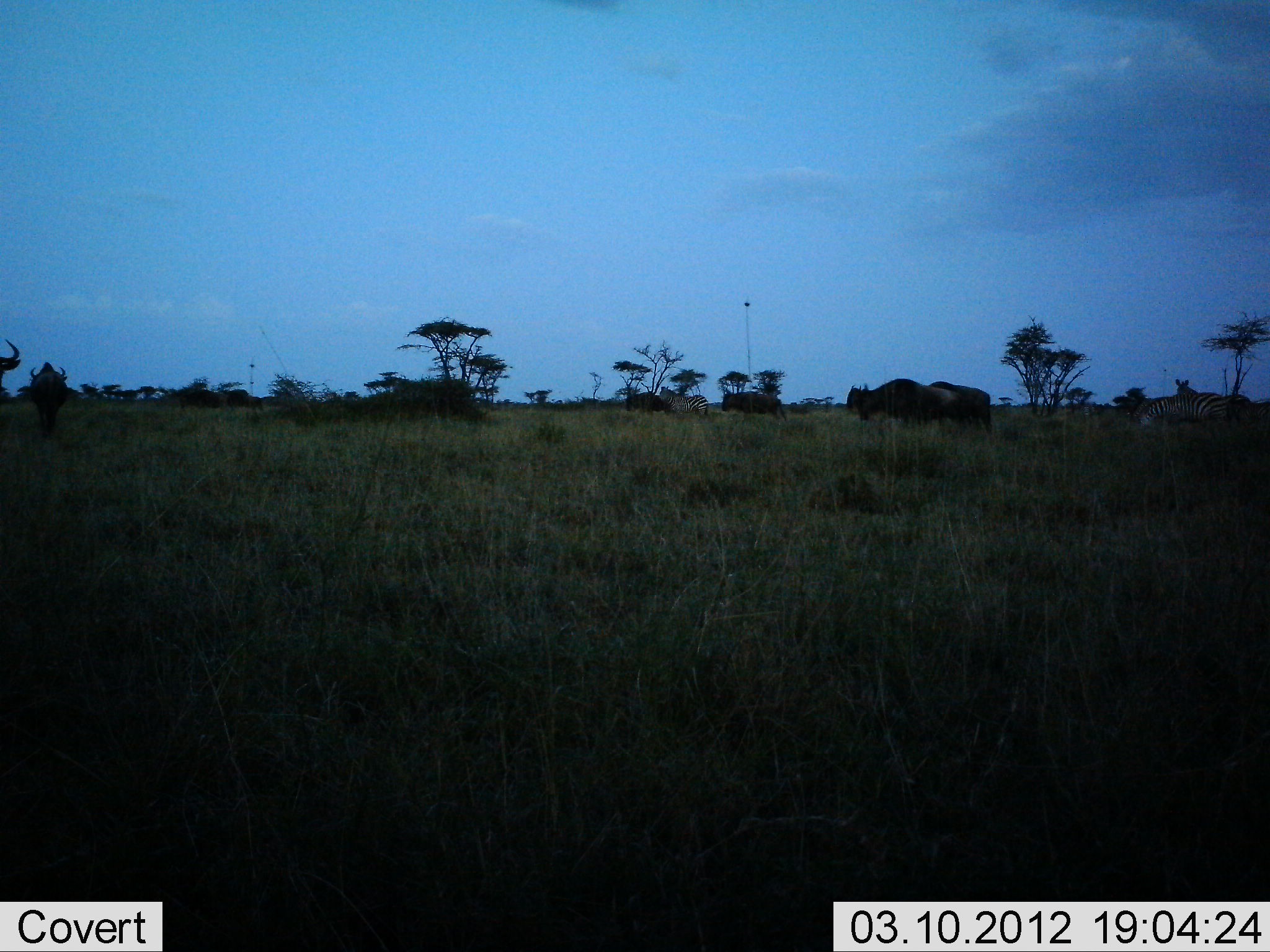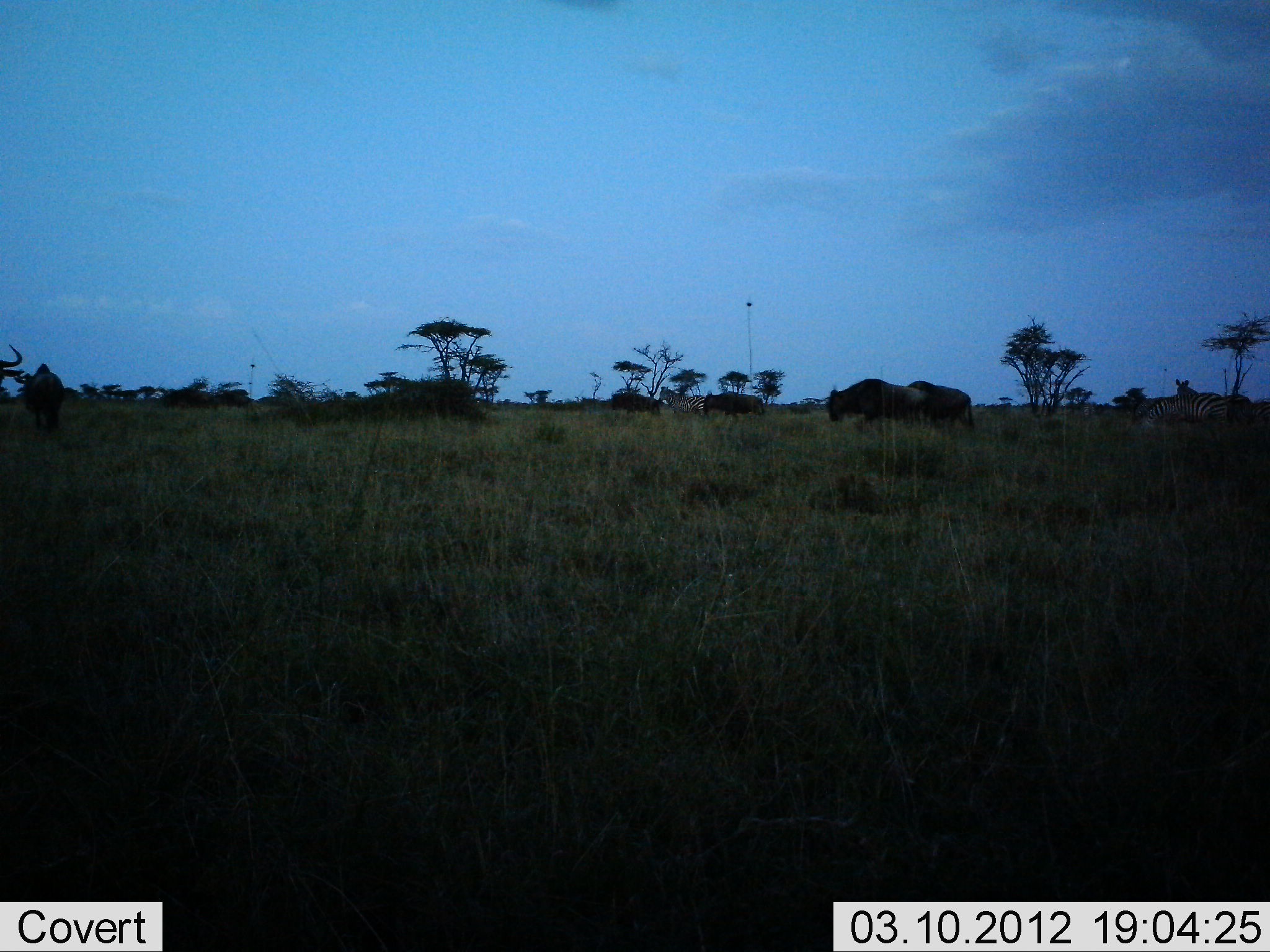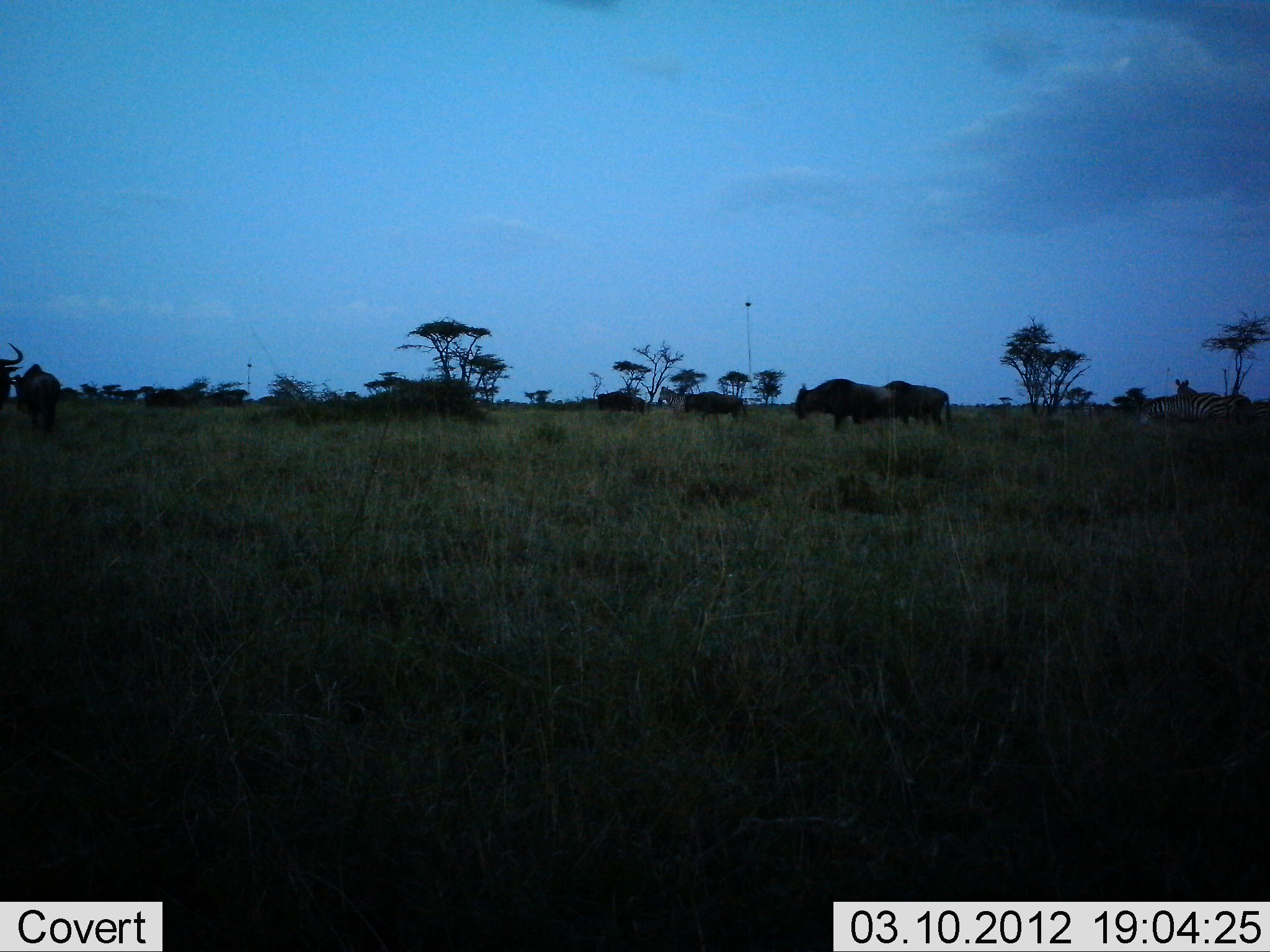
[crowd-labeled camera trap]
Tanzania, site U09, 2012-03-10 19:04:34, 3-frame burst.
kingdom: Animalia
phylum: Chordata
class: Mammalia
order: Artiodactyla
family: Bovidae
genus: Connochaetes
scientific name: Connochaetes taurinus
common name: blue wildebeest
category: wildebeest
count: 8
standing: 21%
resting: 0%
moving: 95%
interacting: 0%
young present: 0%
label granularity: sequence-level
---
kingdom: Animalia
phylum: Chordata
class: Mammalia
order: Perissodactyla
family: Equidae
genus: Equus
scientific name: Equus quagga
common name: plains zebra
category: zebra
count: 2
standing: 87%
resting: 0%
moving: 7%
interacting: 0%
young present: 0%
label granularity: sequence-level